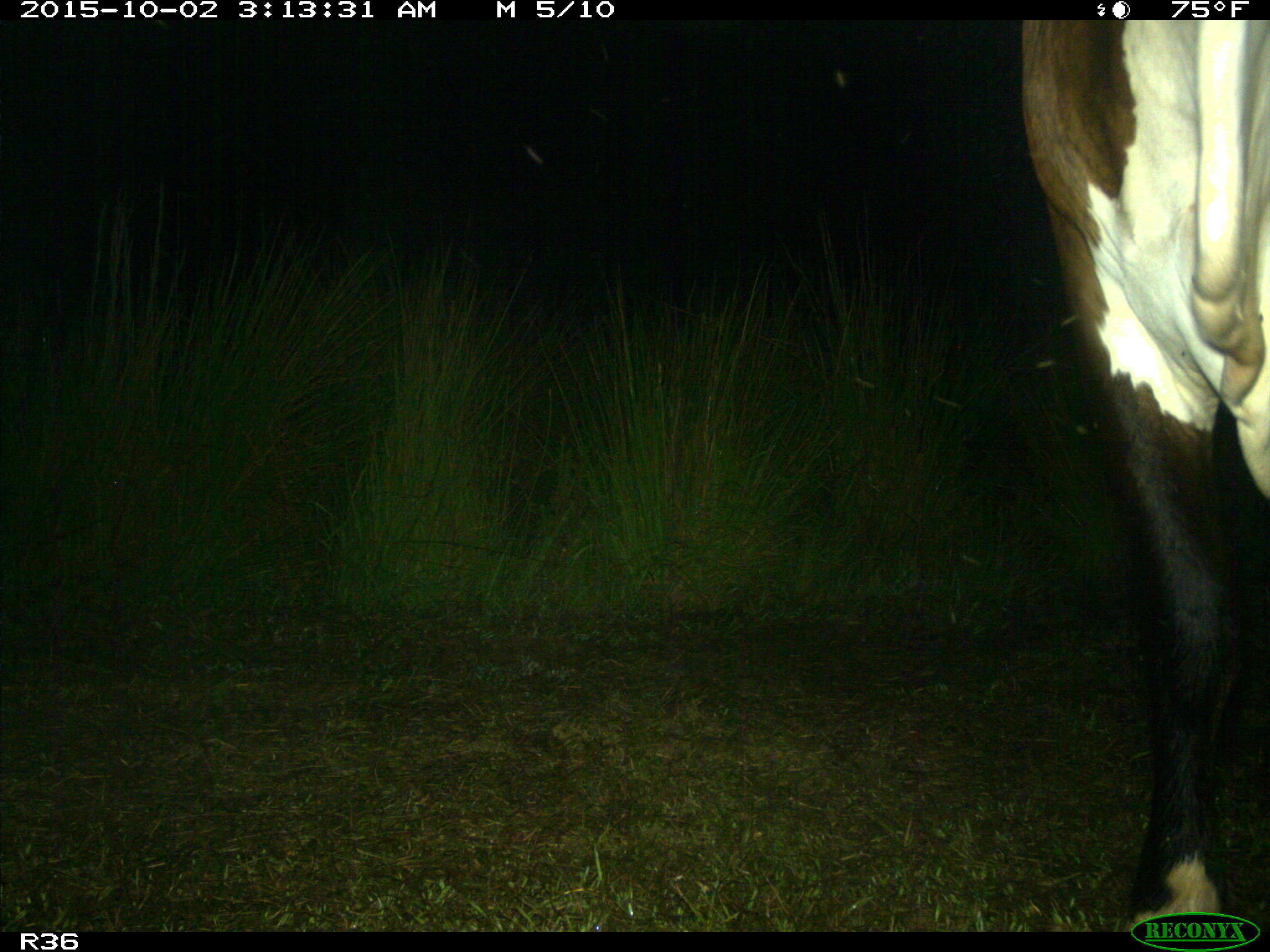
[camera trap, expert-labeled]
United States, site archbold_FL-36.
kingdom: Animalia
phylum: Chordata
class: Mammalia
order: Artiodactyla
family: Bovidae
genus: Bos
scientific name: Bos taurus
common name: domestic cow